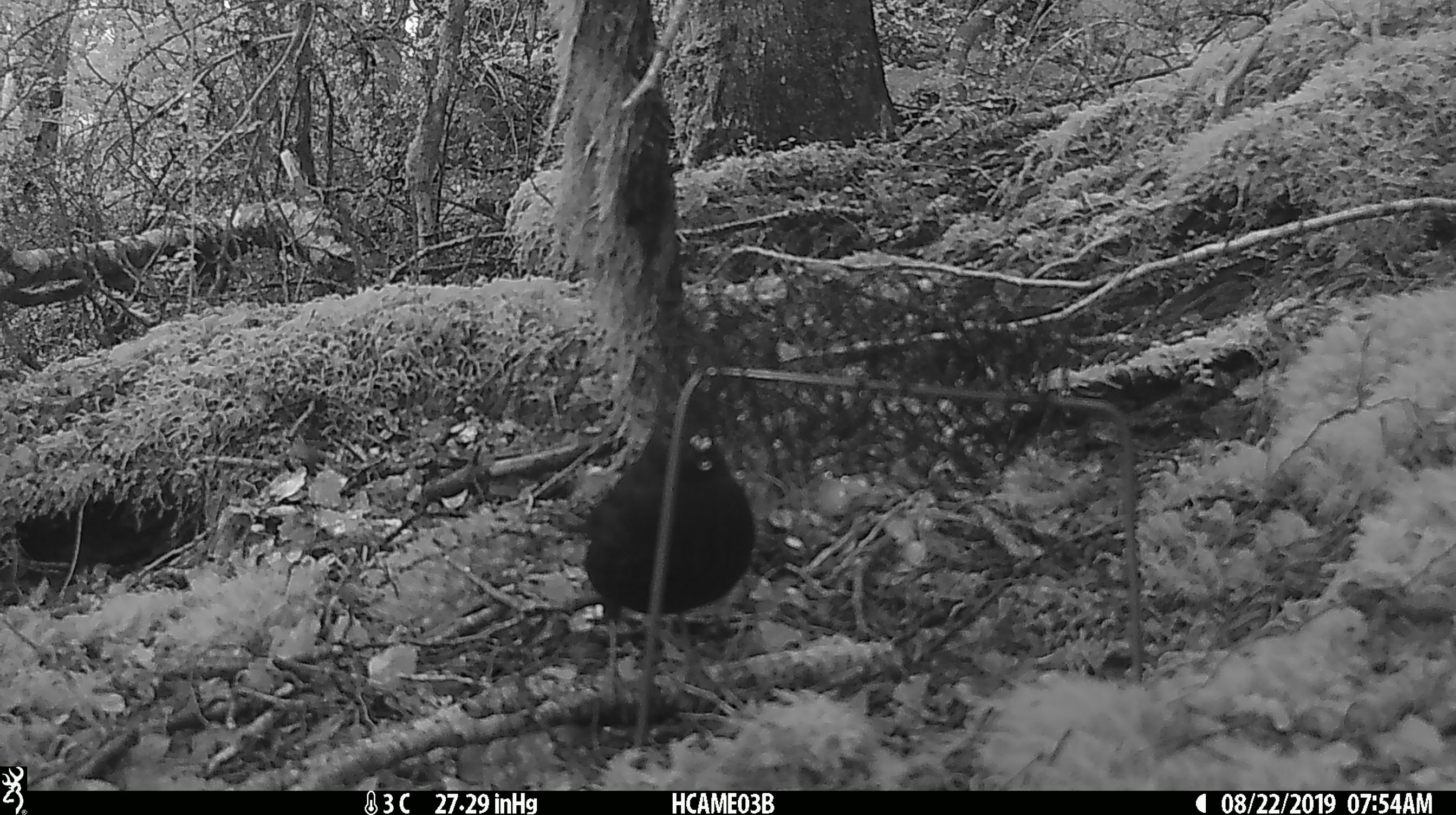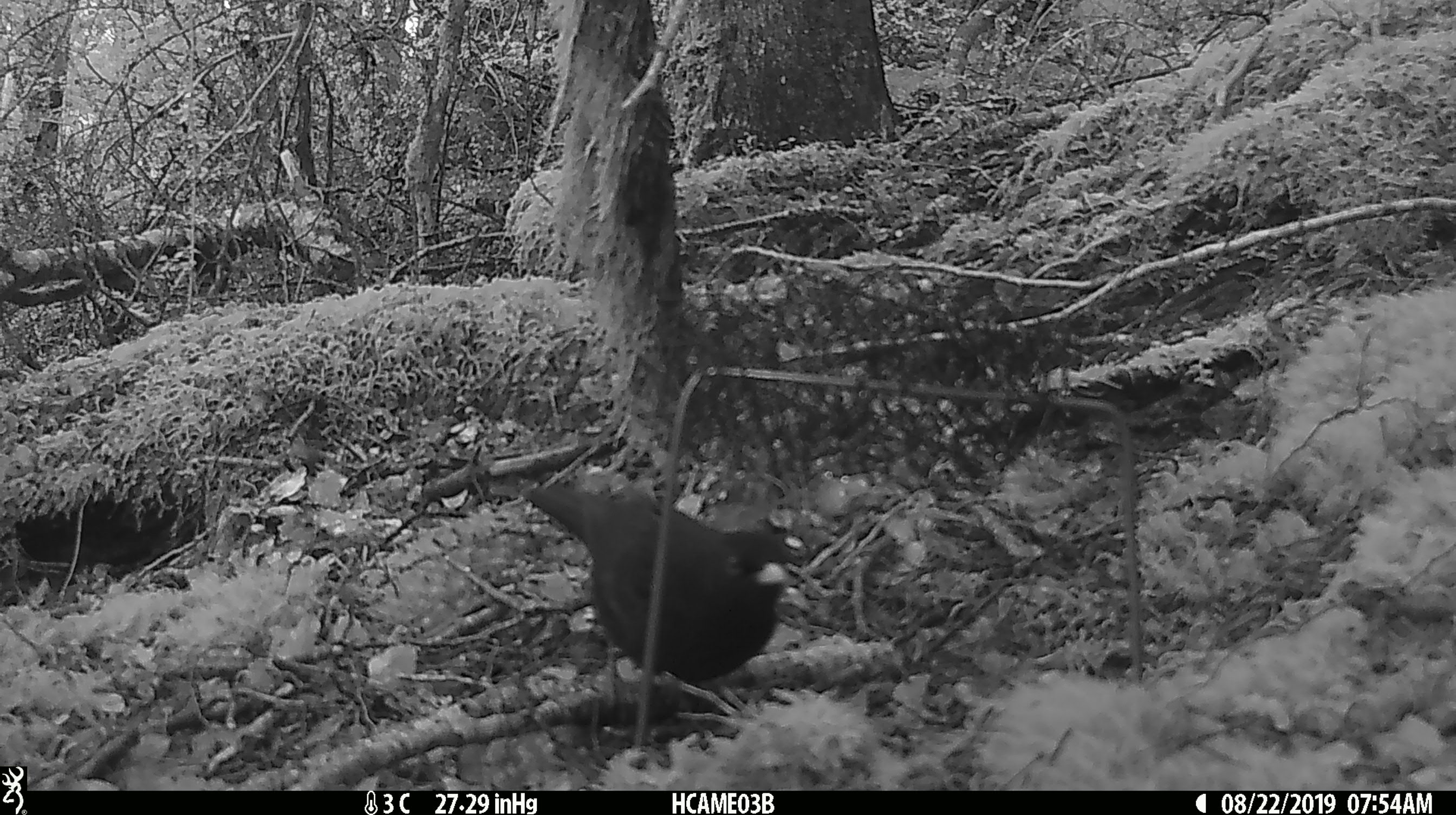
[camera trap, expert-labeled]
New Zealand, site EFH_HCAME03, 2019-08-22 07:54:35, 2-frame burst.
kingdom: Animalia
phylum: Chordata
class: Aves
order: Passeriformes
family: Turdidae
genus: Turdus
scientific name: Turdus merula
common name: eurasian blackbird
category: blackbird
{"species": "blackbird (eurasian blackbird) (Turdus merula)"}